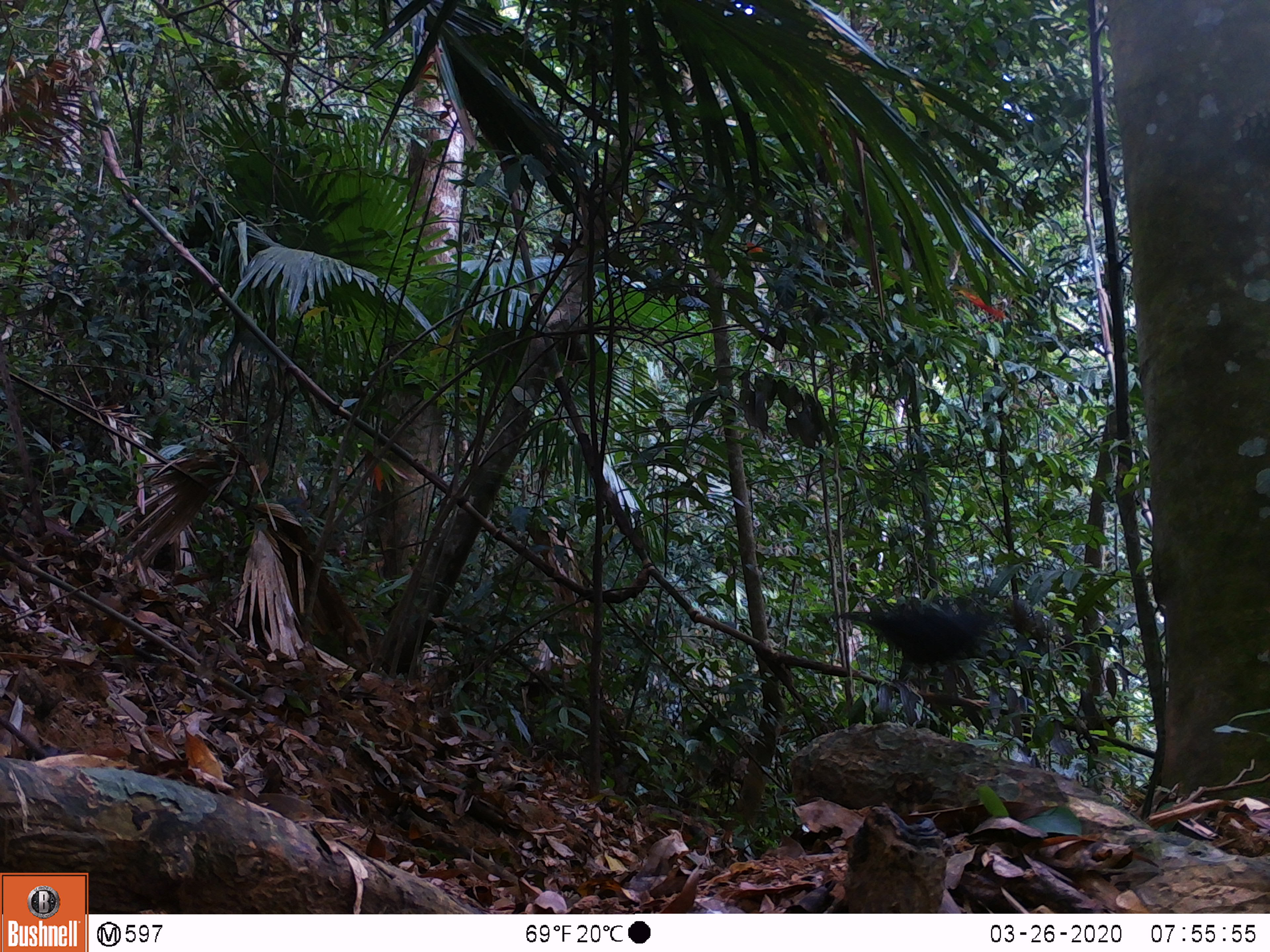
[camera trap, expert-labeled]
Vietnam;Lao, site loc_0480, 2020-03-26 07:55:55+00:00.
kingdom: Animalia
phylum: Chordata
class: Aves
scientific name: Aves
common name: bird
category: unidentified bird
Unidentified bird (bird) (Aves). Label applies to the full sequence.